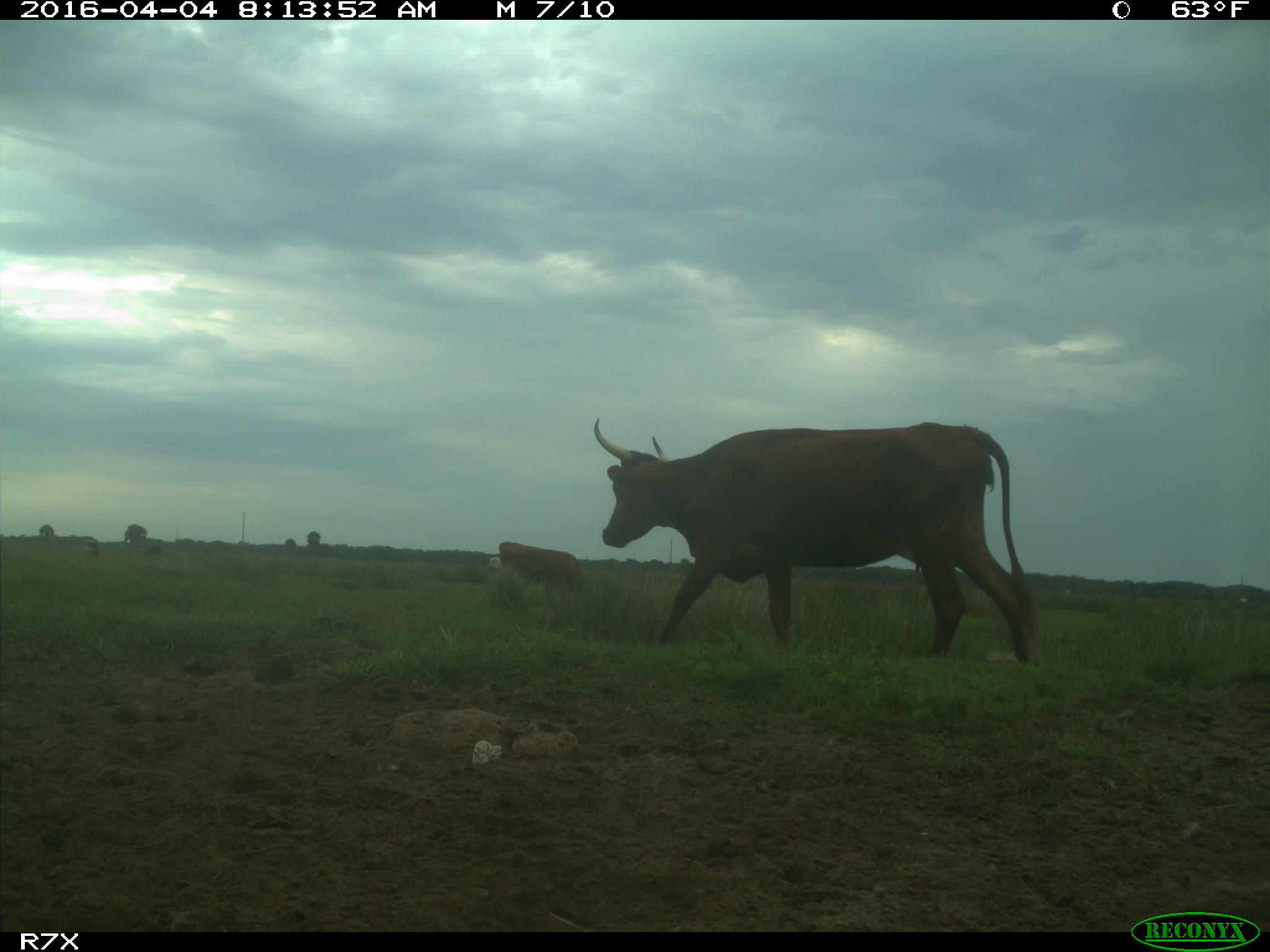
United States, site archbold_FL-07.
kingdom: Animalia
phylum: Chordata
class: Mammalia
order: Artiodactyla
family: Bovidae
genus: Bos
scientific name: Bos taurus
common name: domestic cow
Bos taurus (domestic cow).